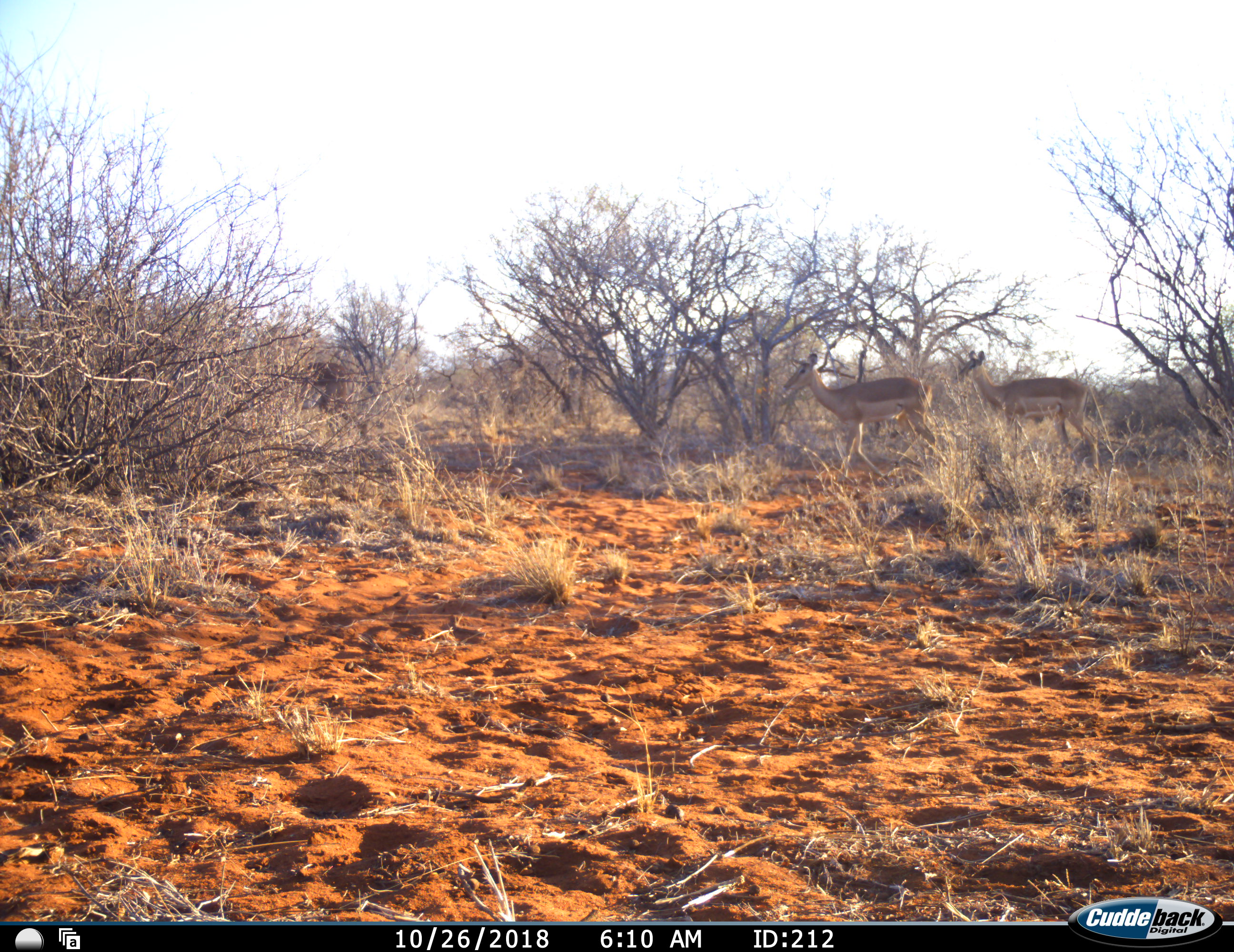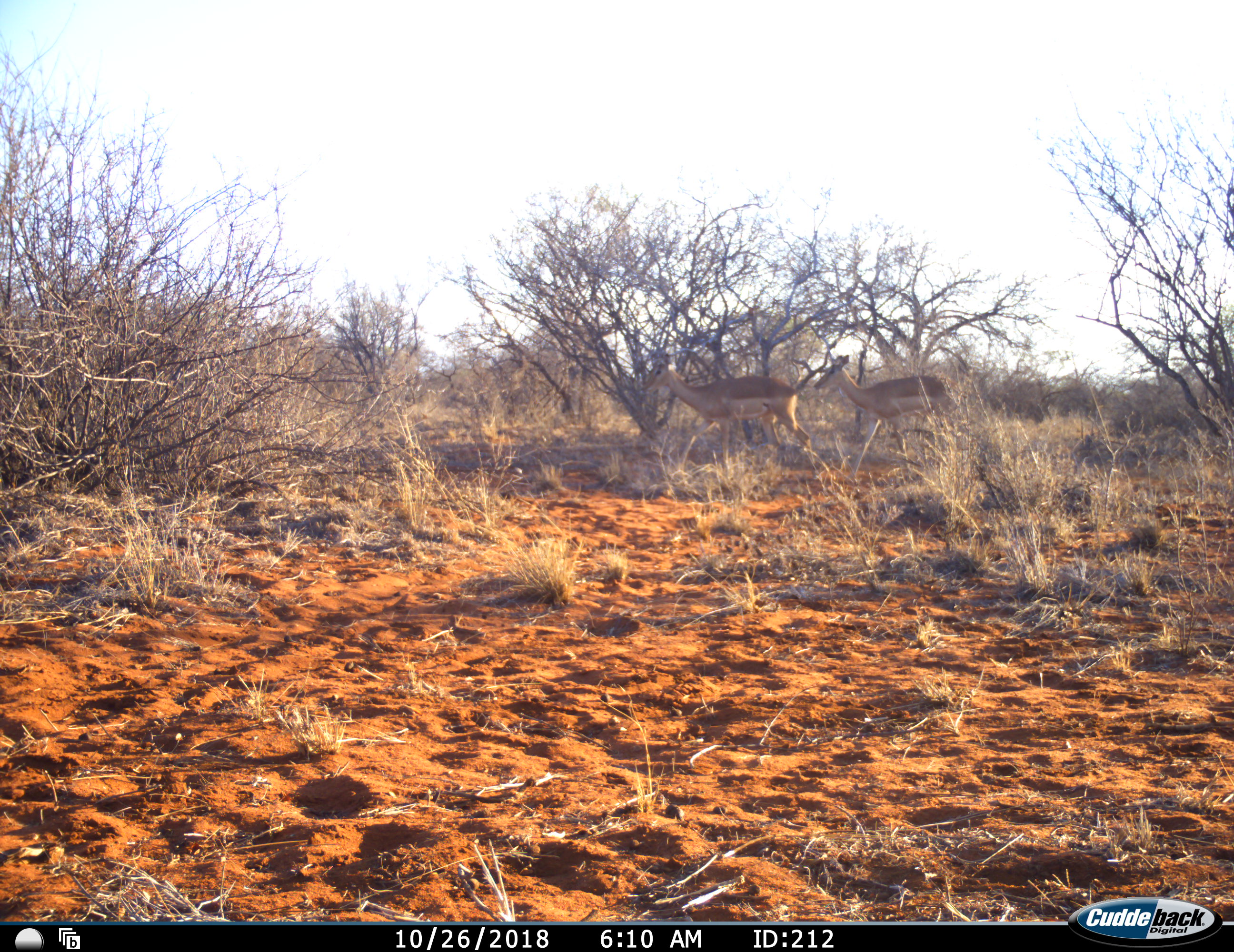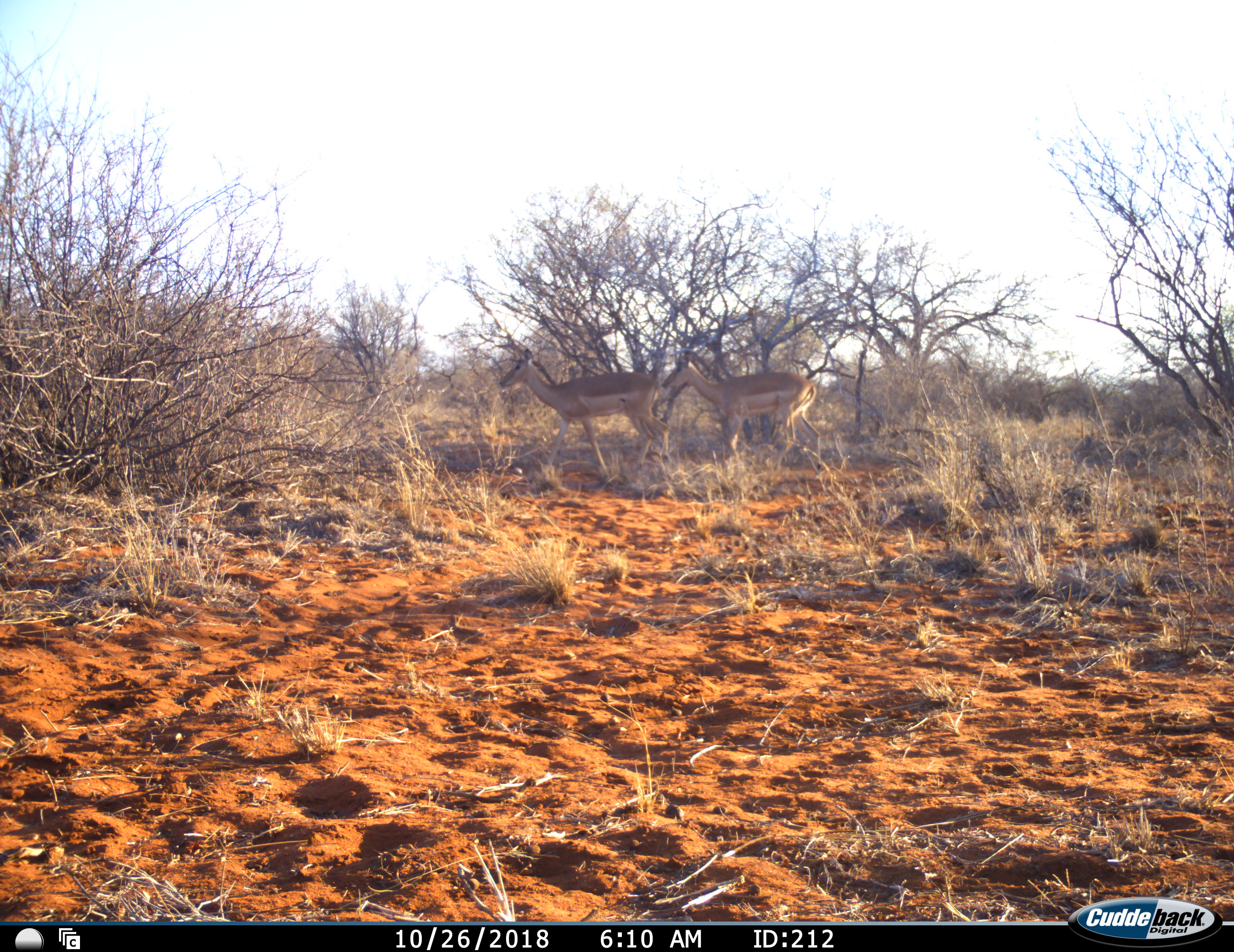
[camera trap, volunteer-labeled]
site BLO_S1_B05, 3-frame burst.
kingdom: Animalia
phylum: Chordata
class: Mammalia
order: Artiodactyla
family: Bovidae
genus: Aepyceros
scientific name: Aepyceros melampus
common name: impala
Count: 3.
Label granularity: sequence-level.